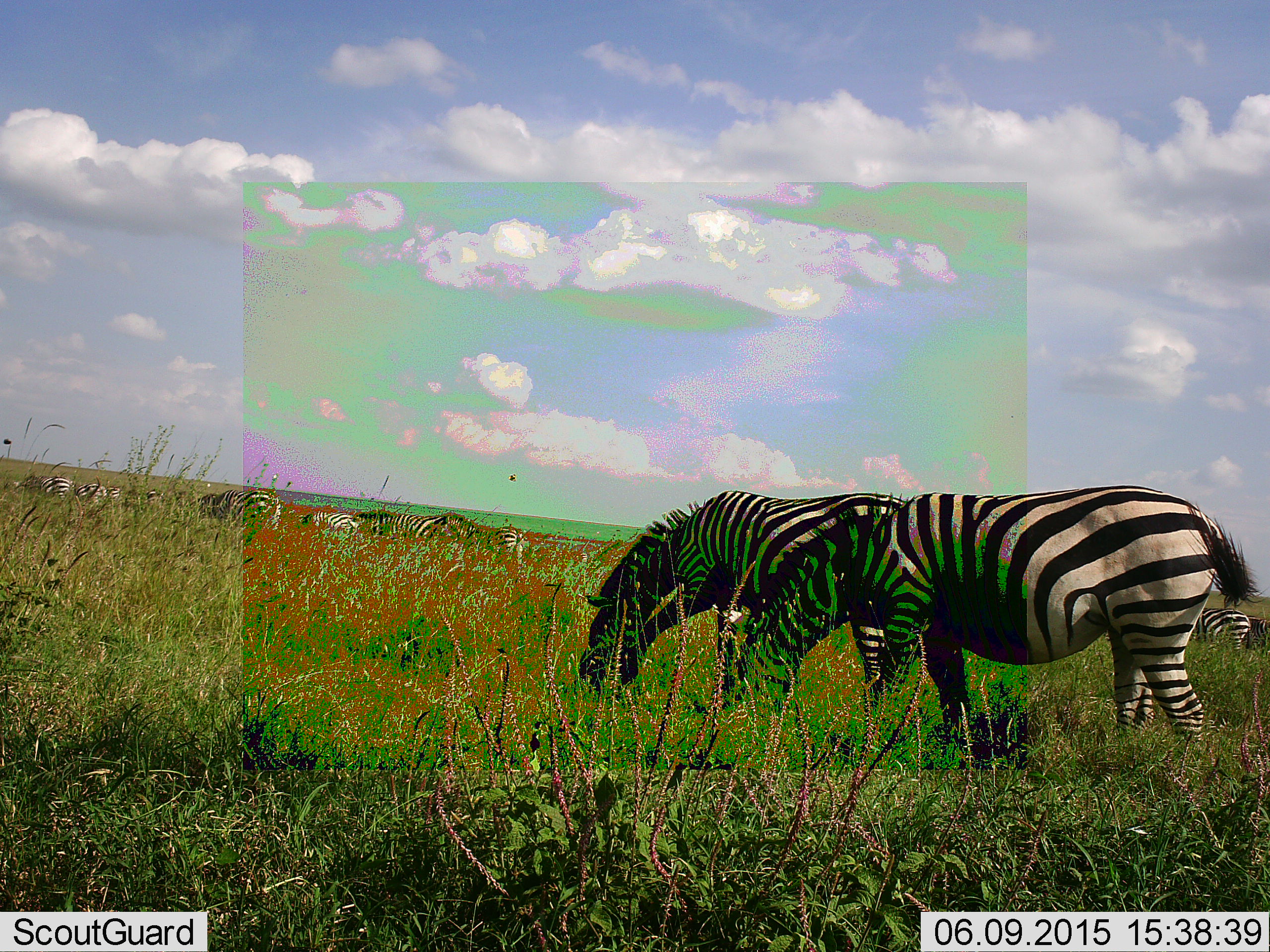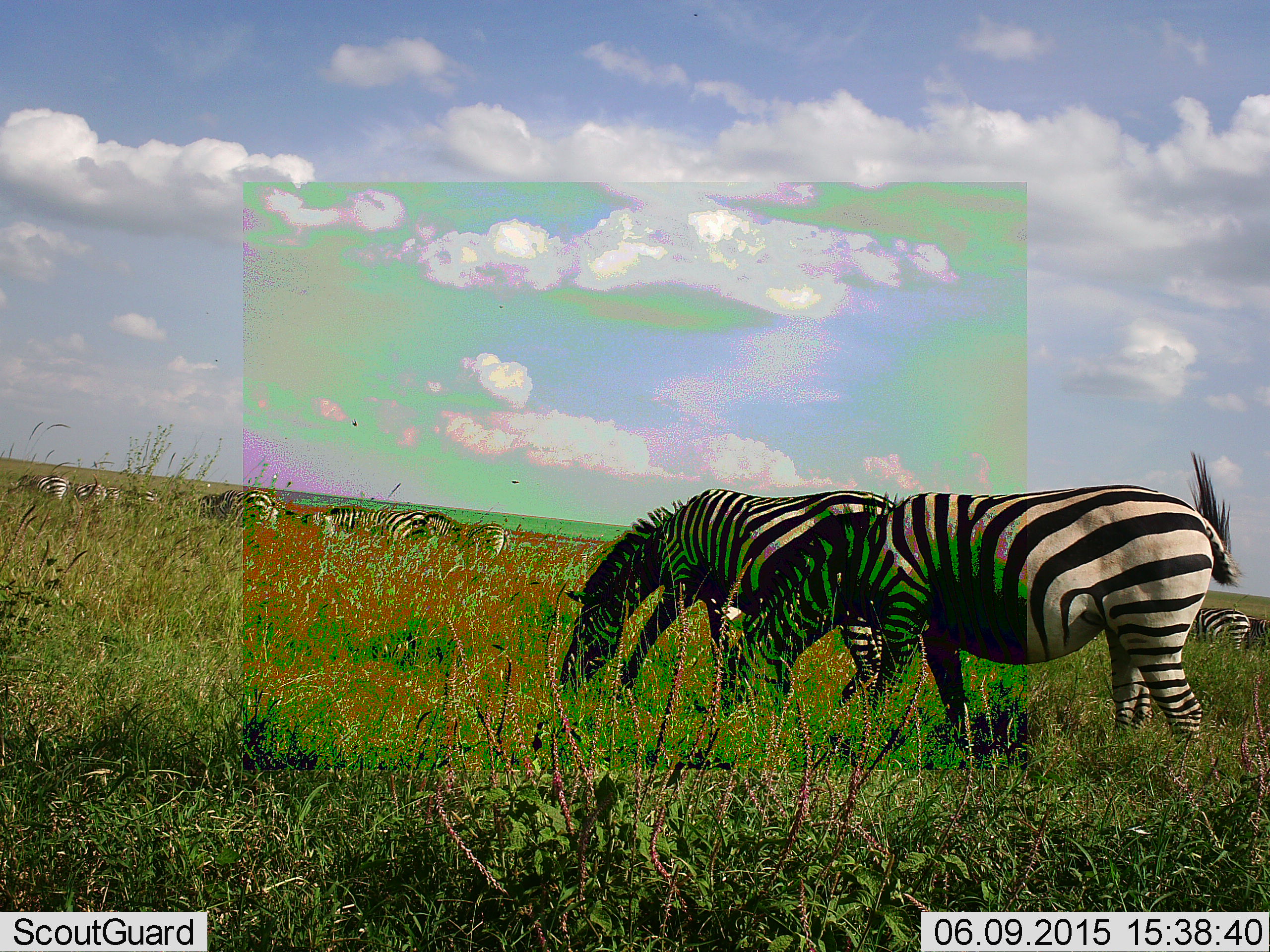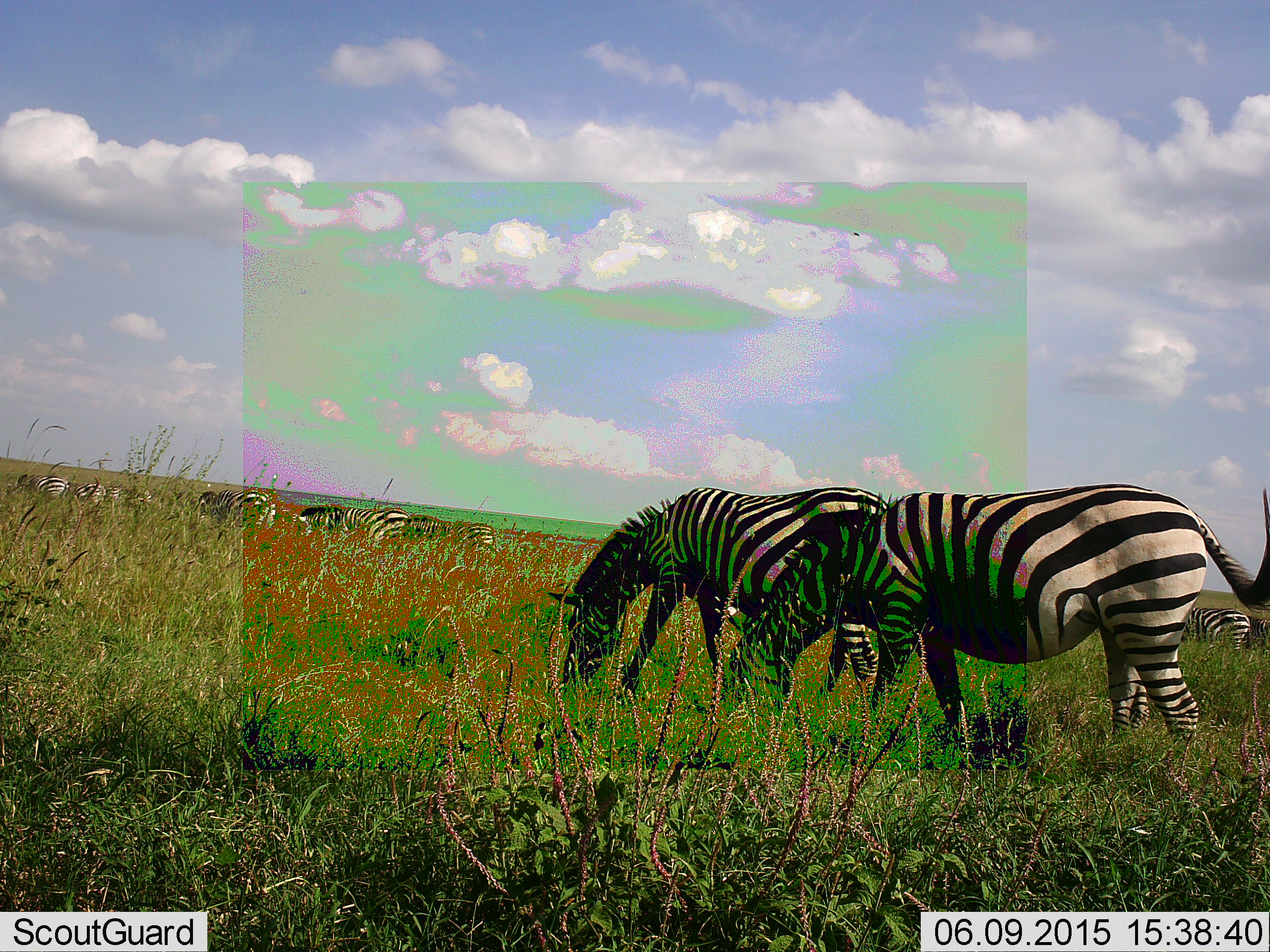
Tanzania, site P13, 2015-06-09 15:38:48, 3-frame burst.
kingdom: Animalia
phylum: Chordata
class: Mammalia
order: Perissodactyla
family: Equidae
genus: Equus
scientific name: Equus quagga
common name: plains zebra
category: zebra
Zebra (plains zebra) (Equus quagga), count 11-50. Behavior (volunteer vote fractions): standing 10%, resting 0%, moving 40%, interacting 0%. Young present (vote fraction): 0%. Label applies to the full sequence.